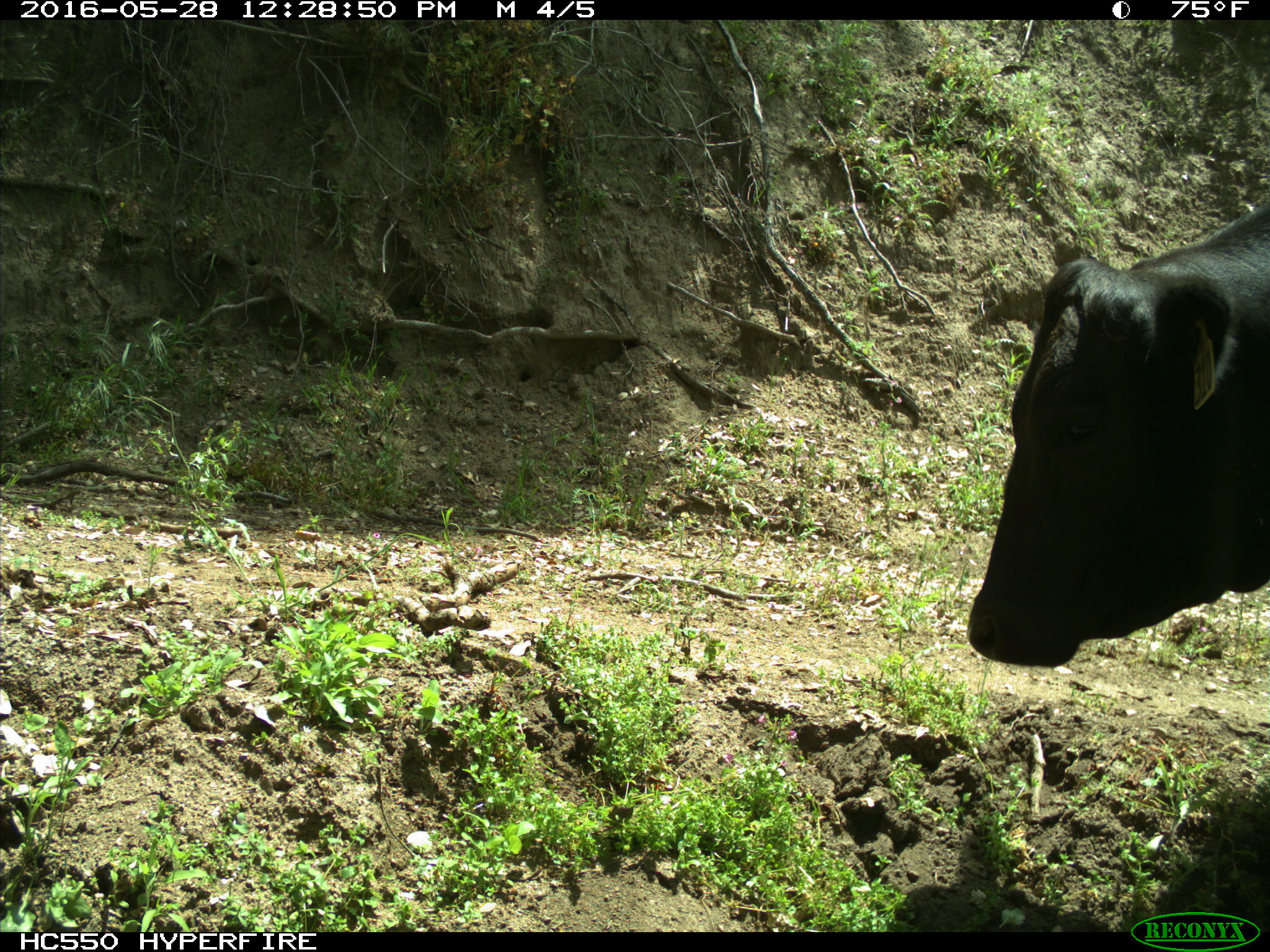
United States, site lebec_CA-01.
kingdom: Animalia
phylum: Chordata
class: Mammalia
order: Artiodactyla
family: Bovidae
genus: Bos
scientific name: Bos taurus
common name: domestic cow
Bos taurus (domestic cow).